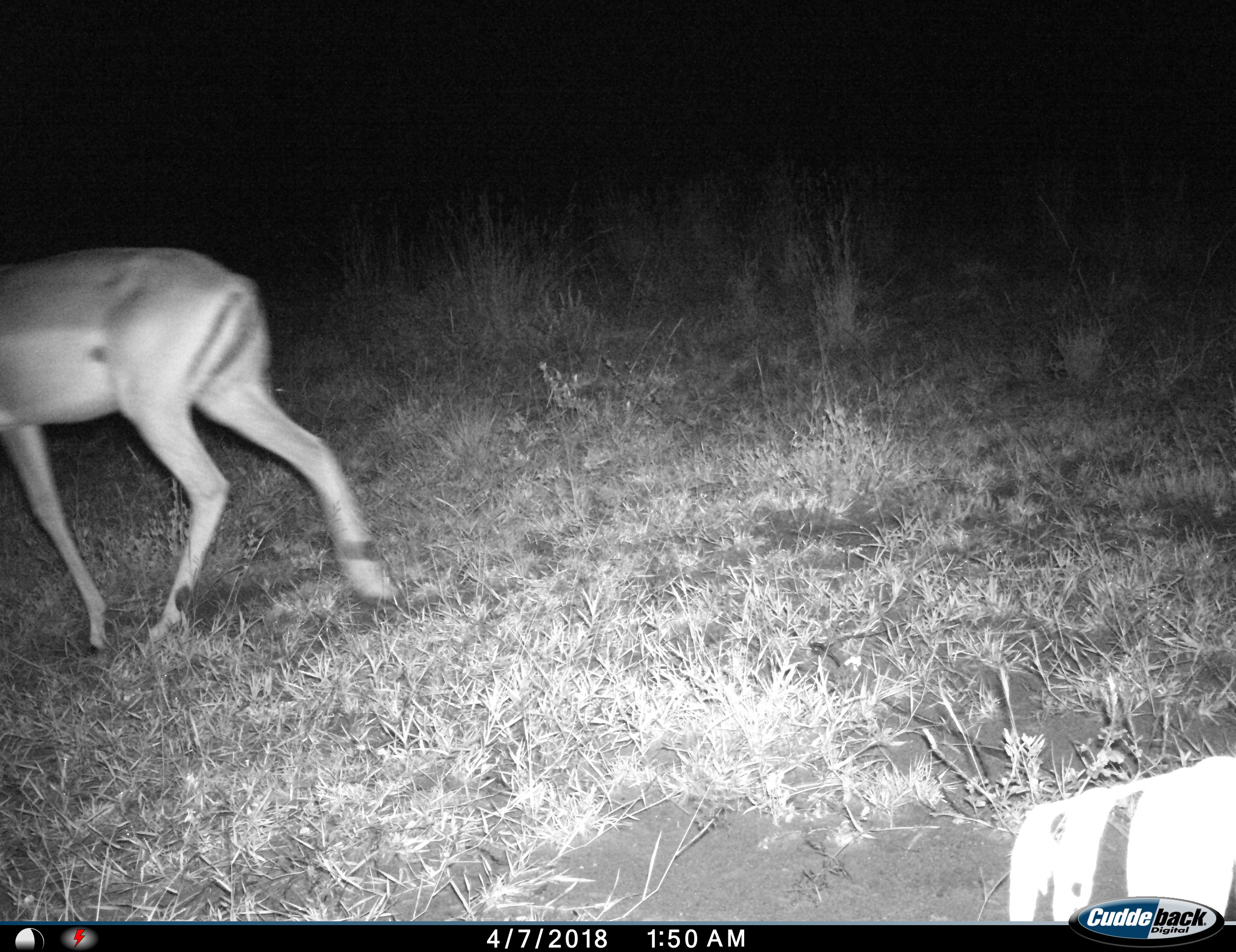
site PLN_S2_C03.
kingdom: Animalia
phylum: Chordata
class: Mammalia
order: Artiodactyla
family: Bovidae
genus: Aepyceros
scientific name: Aepyceros melampus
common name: impala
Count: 1.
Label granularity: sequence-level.